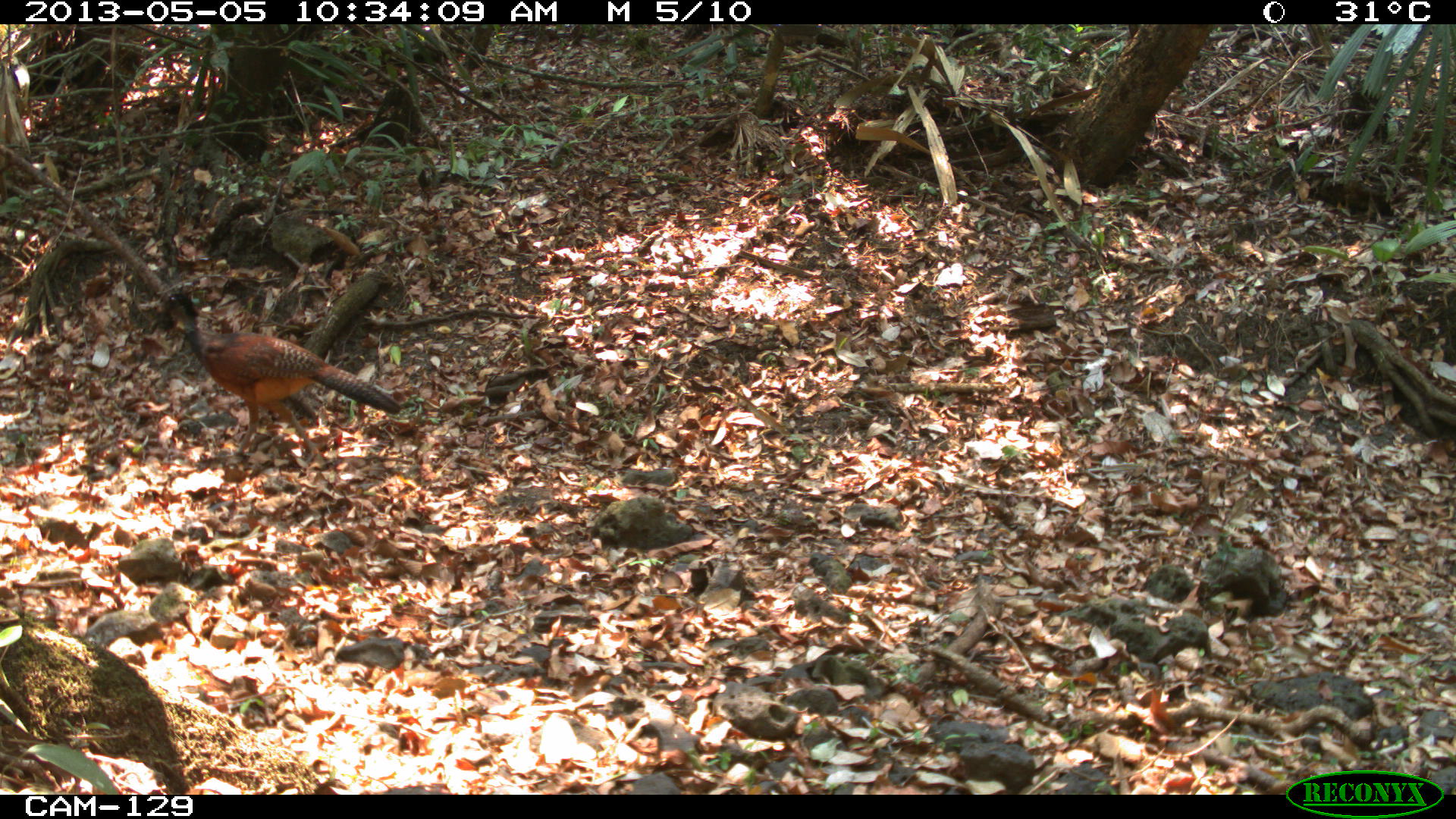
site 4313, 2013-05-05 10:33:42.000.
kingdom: Animalia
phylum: Chordata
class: Aves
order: Galliformes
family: Cracidae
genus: Crax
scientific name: Crax rubra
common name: great curassow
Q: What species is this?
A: Crax rubra (great curassow).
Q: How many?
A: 2.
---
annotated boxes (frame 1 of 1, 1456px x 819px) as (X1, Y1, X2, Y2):
crax rubra: (137, 285, 399, 466)